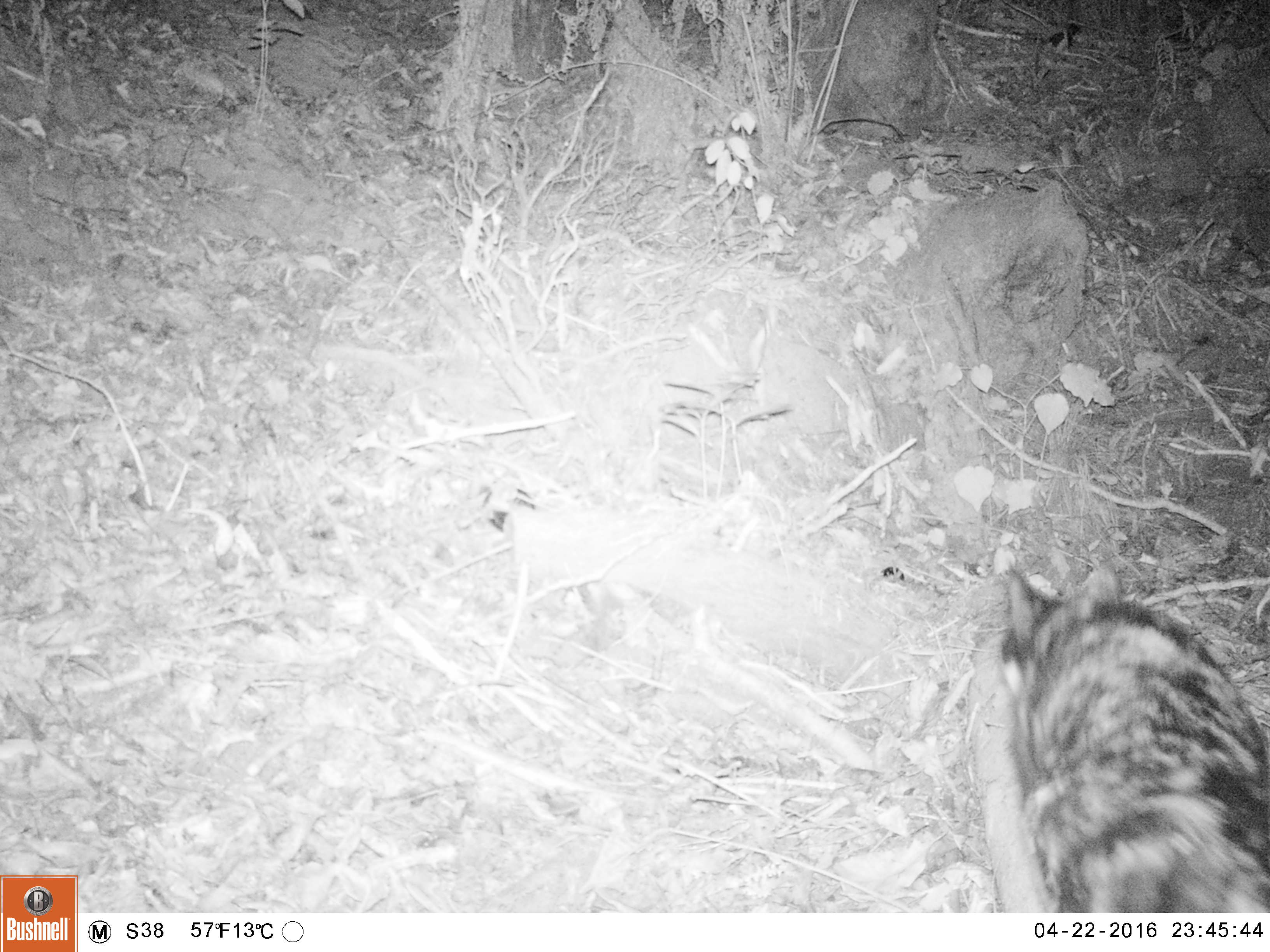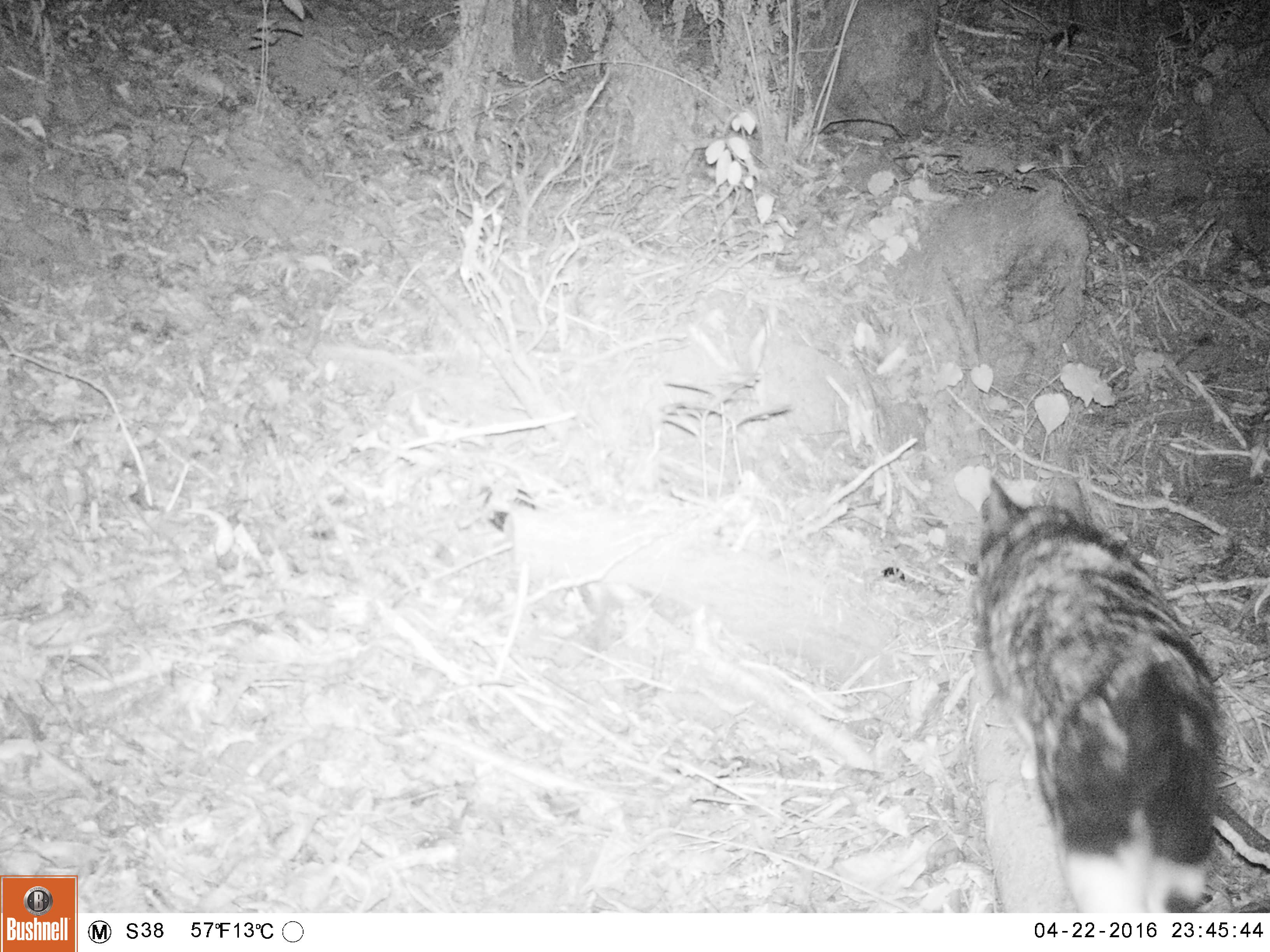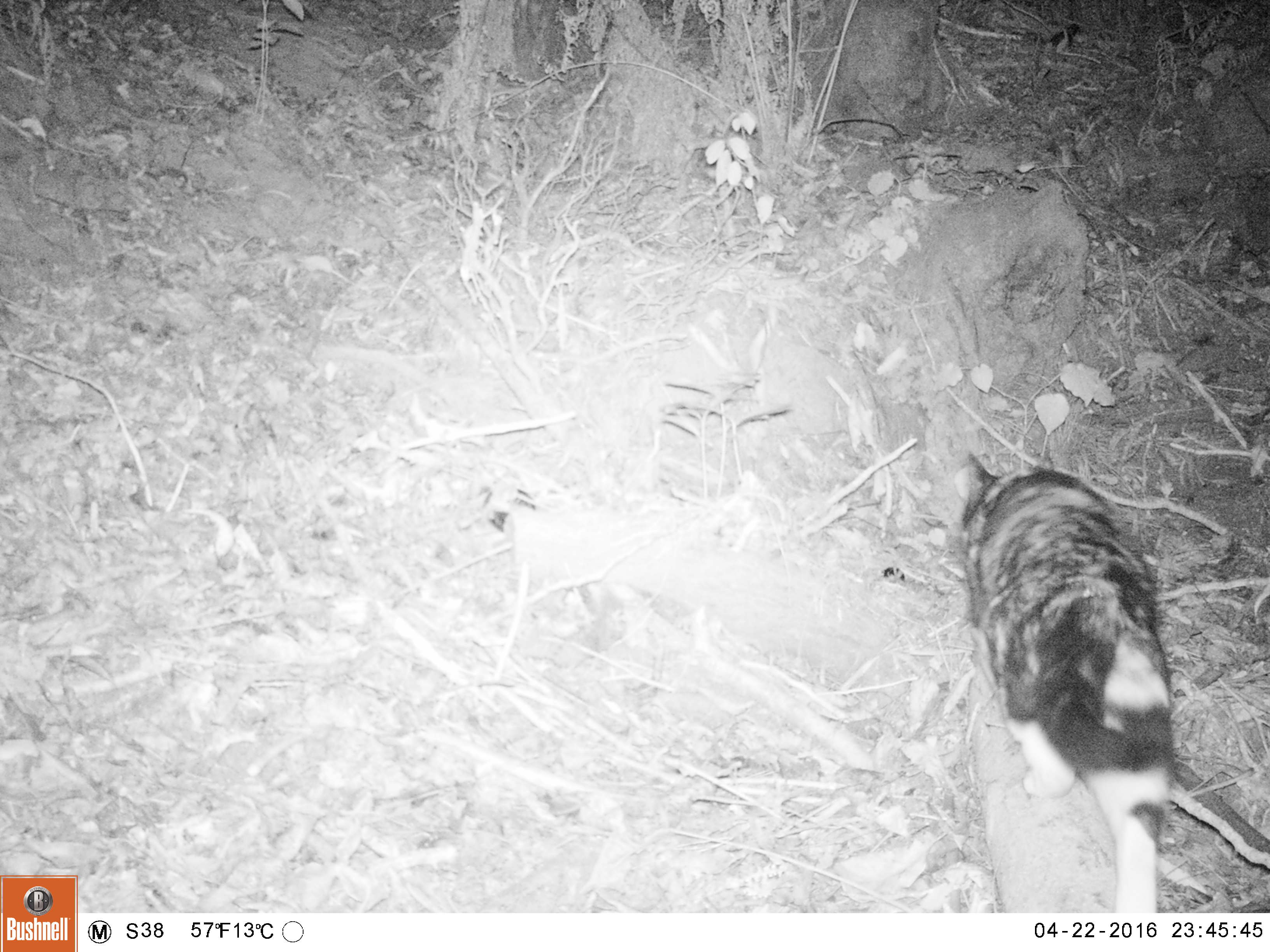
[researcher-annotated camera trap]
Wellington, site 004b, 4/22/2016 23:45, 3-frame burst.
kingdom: Animalia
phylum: Chordata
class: Mammalia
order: Carnivora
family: Felidae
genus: Felis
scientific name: Felis catus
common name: cat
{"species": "cat (Felis catus)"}